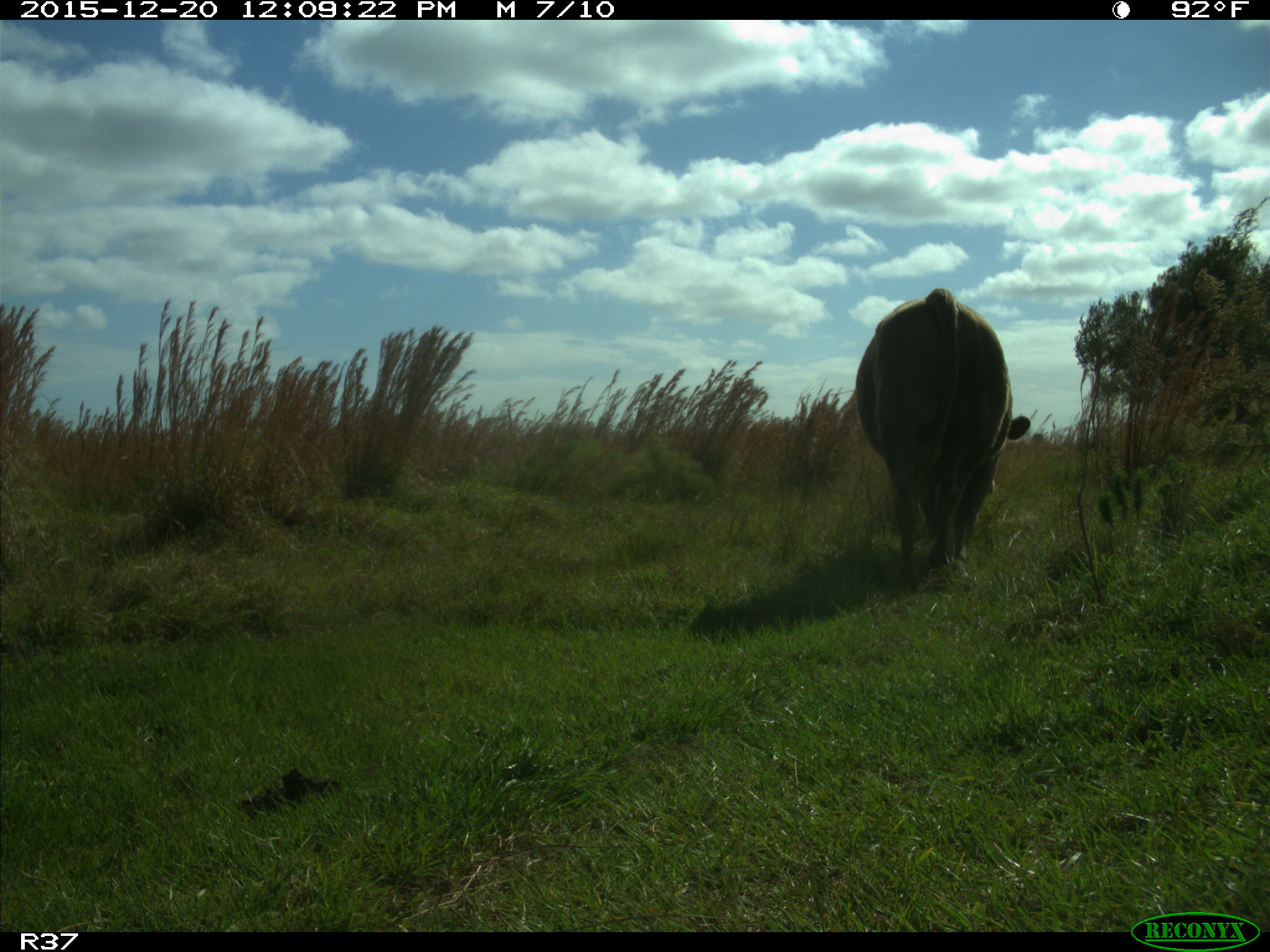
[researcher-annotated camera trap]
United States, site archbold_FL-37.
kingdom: Animalia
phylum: Chordata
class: Mammalia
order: Artiodactyla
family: Bovidae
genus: Bos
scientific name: Bos taurus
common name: domestic cow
Bos taurus (domestic cow).